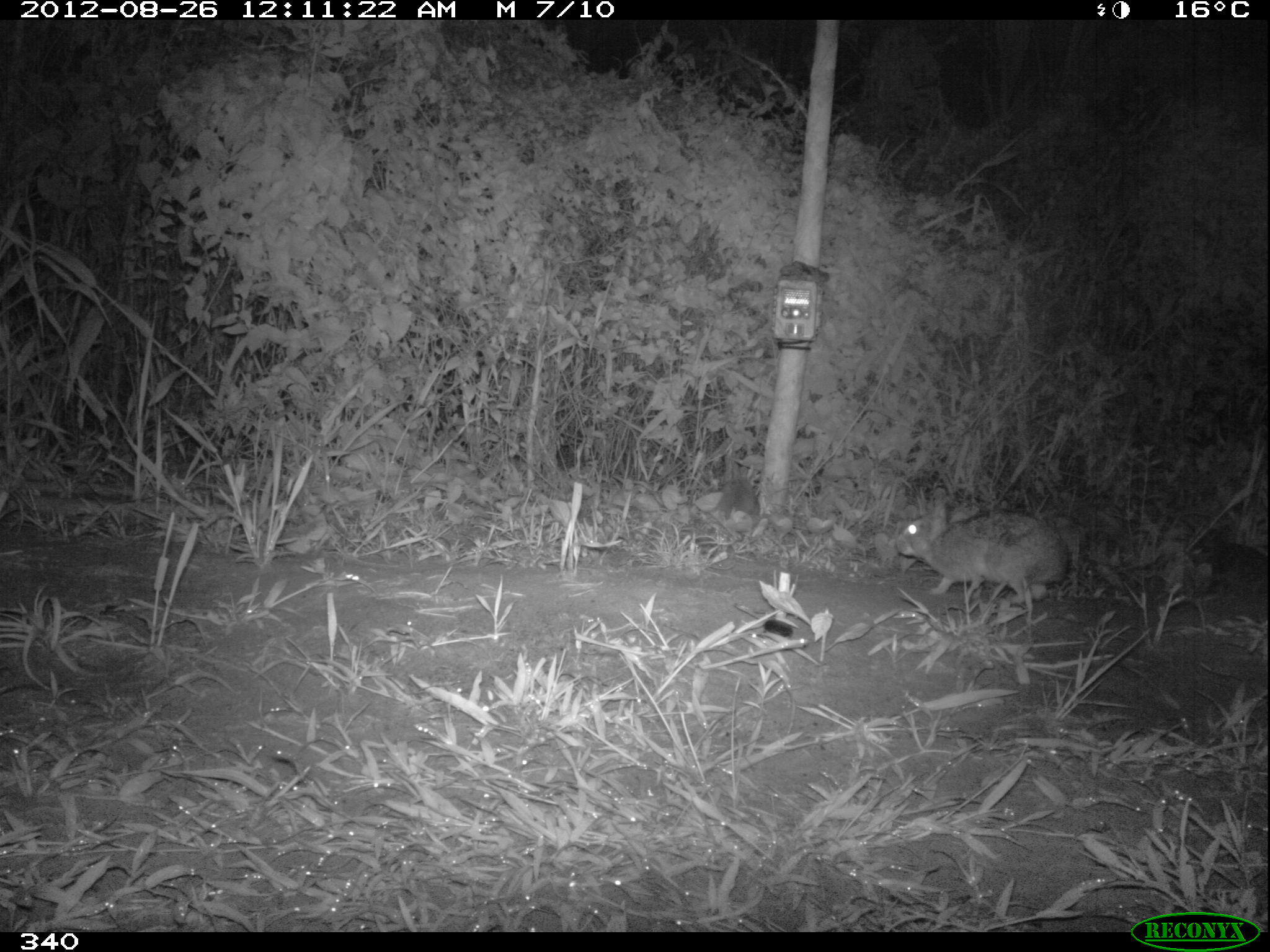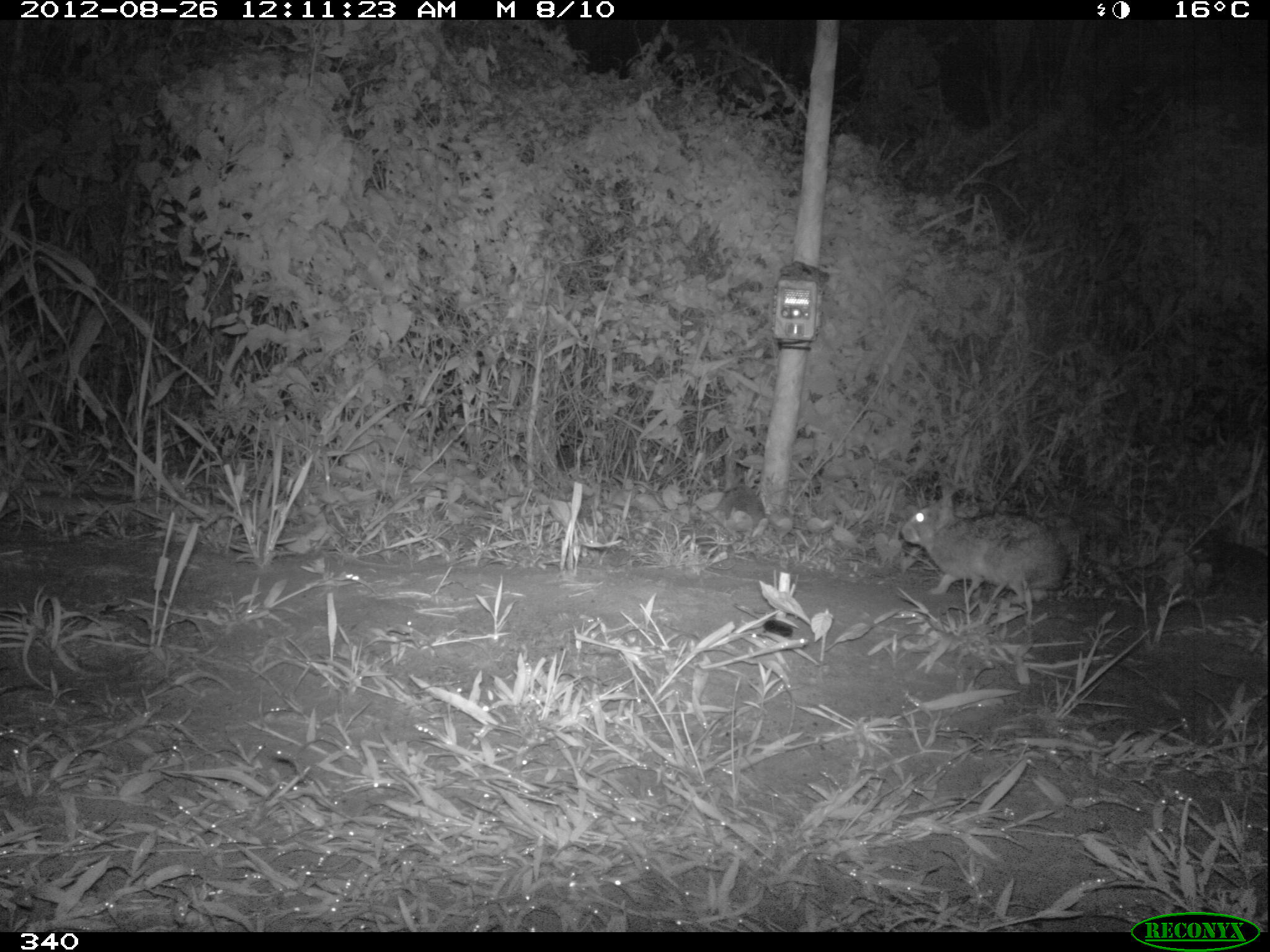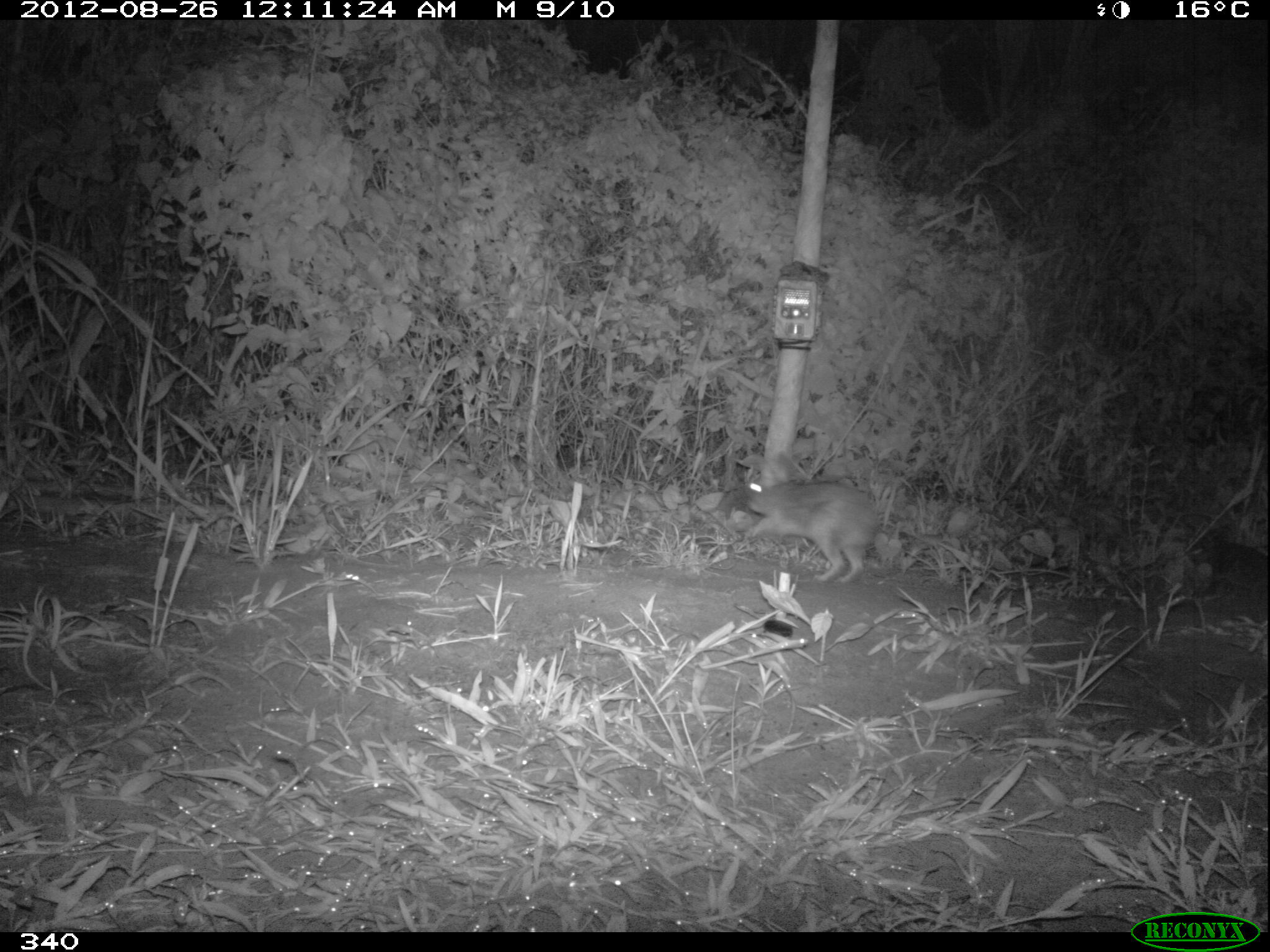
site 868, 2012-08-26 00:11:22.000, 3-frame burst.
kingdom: Animalia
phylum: Chordata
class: Mammalia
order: Lagomorpha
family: Leporidae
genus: Sylvilagus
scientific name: Sylvilagus brasiliensis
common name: tapeti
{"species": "Sylvilagus brasiliensis (tapeti)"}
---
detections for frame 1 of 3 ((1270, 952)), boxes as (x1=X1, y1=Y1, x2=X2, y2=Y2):
sylvilagus brasiliensis: (x1=895, y1=498, x2=1067, y2=599)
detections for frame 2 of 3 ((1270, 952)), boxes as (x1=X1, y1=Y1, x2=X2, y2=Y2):
sylvilagus brasiliensis: (x1=898, y1=489, x2=1068, y2=603)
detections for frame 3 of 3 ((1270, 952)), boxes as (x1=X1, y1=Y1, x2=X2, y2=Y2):
sylvilagus brasiliensis: (x1=746, y1=465, x2=879, y2=583)